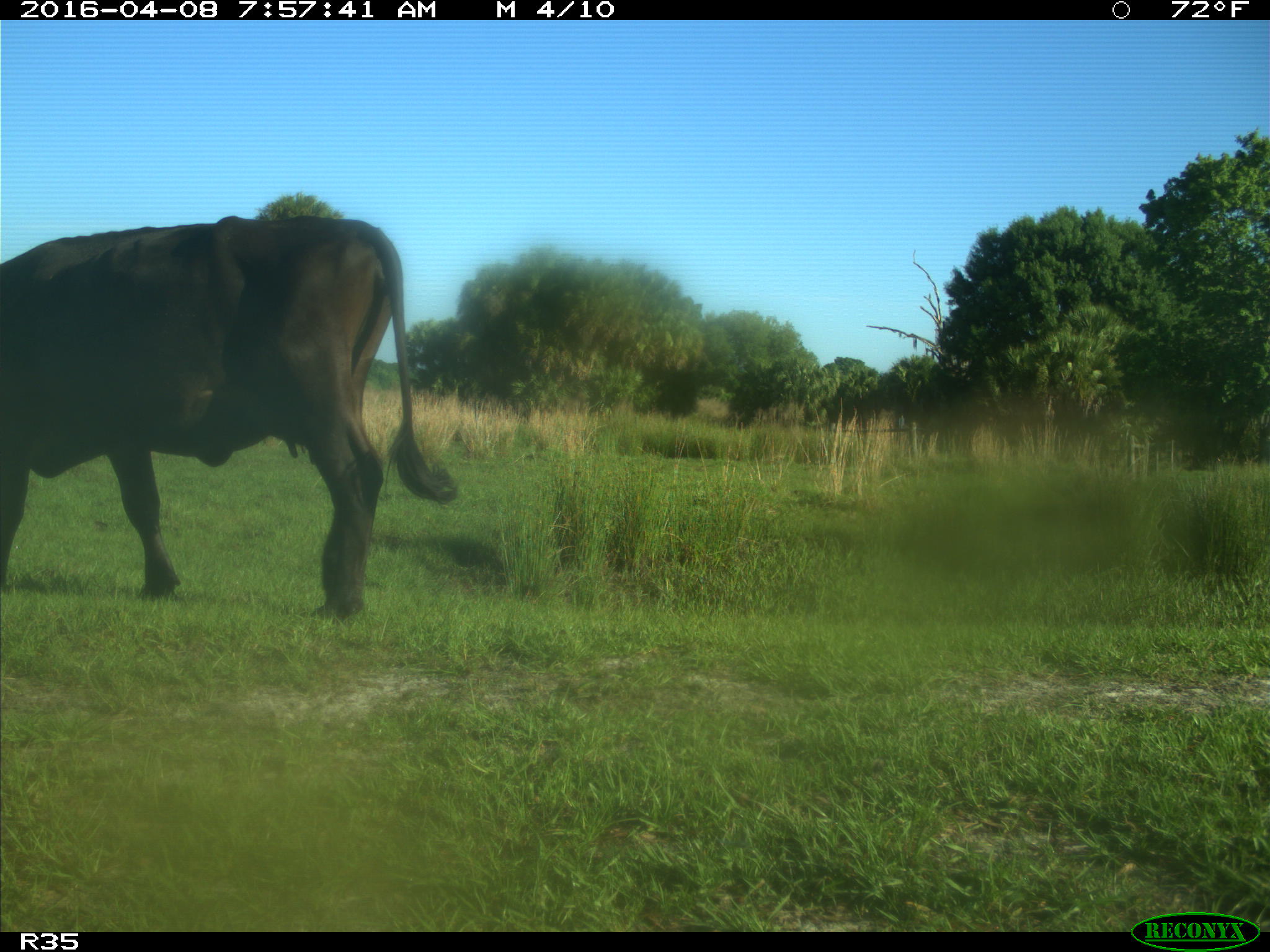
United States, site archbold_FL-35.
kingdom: Animalia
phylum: Chordata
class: Mammalia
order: Artiodactyla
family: Bovidae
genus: Bos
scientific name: Bos taurus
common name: domestic cow